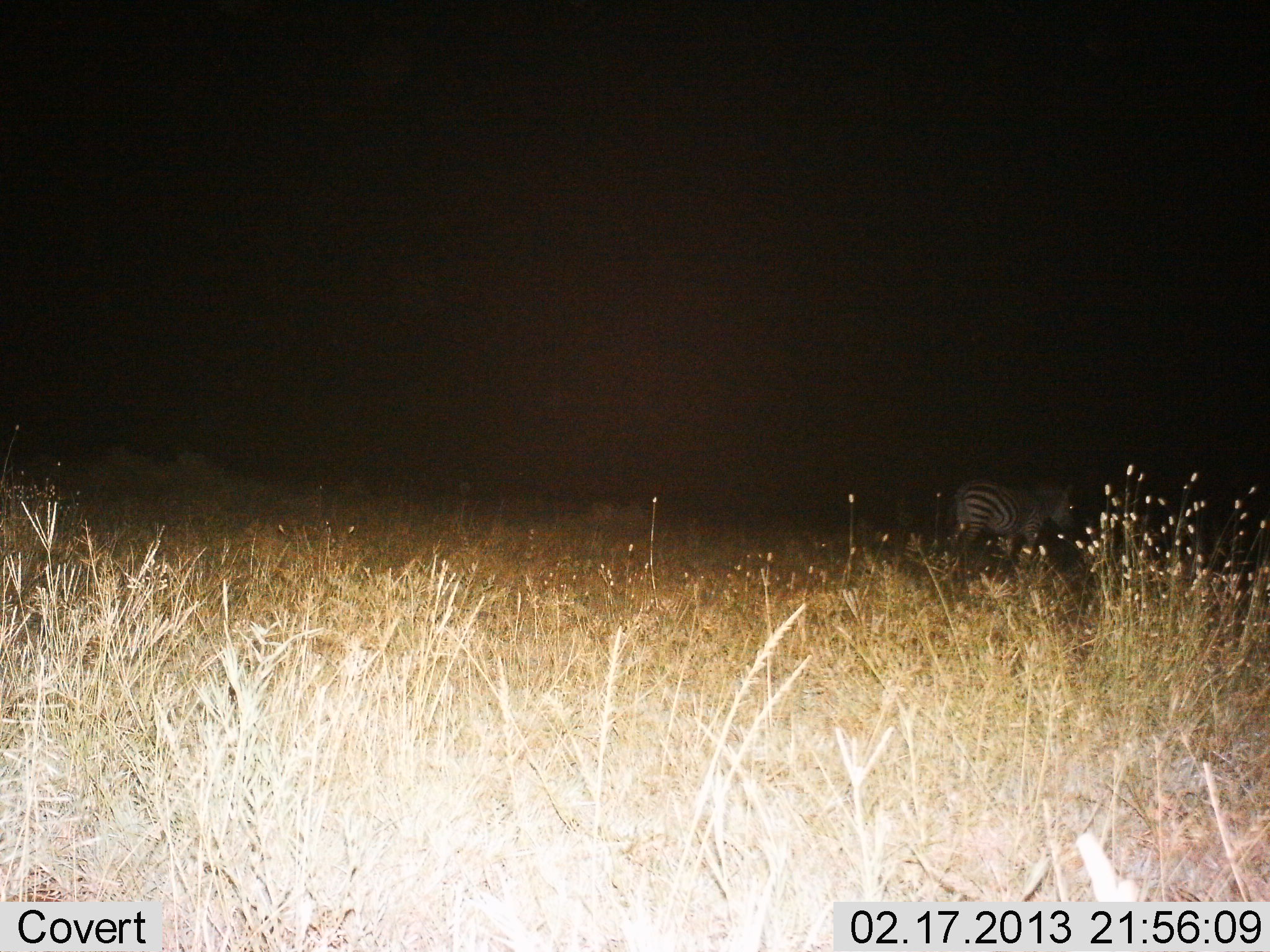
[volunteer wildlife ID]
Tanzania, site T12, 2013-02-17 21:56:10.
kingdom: Animalia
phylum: Chordata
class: Mammalia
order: Perissodactyla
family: Equidae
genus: Equus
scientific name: Equus quagga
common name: plains zebra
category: zebra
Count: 1.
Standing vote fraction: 57%.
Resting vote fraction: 0%.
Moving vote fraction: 45%.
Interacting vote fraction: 0%.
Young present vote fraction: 0%.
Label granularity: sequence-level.